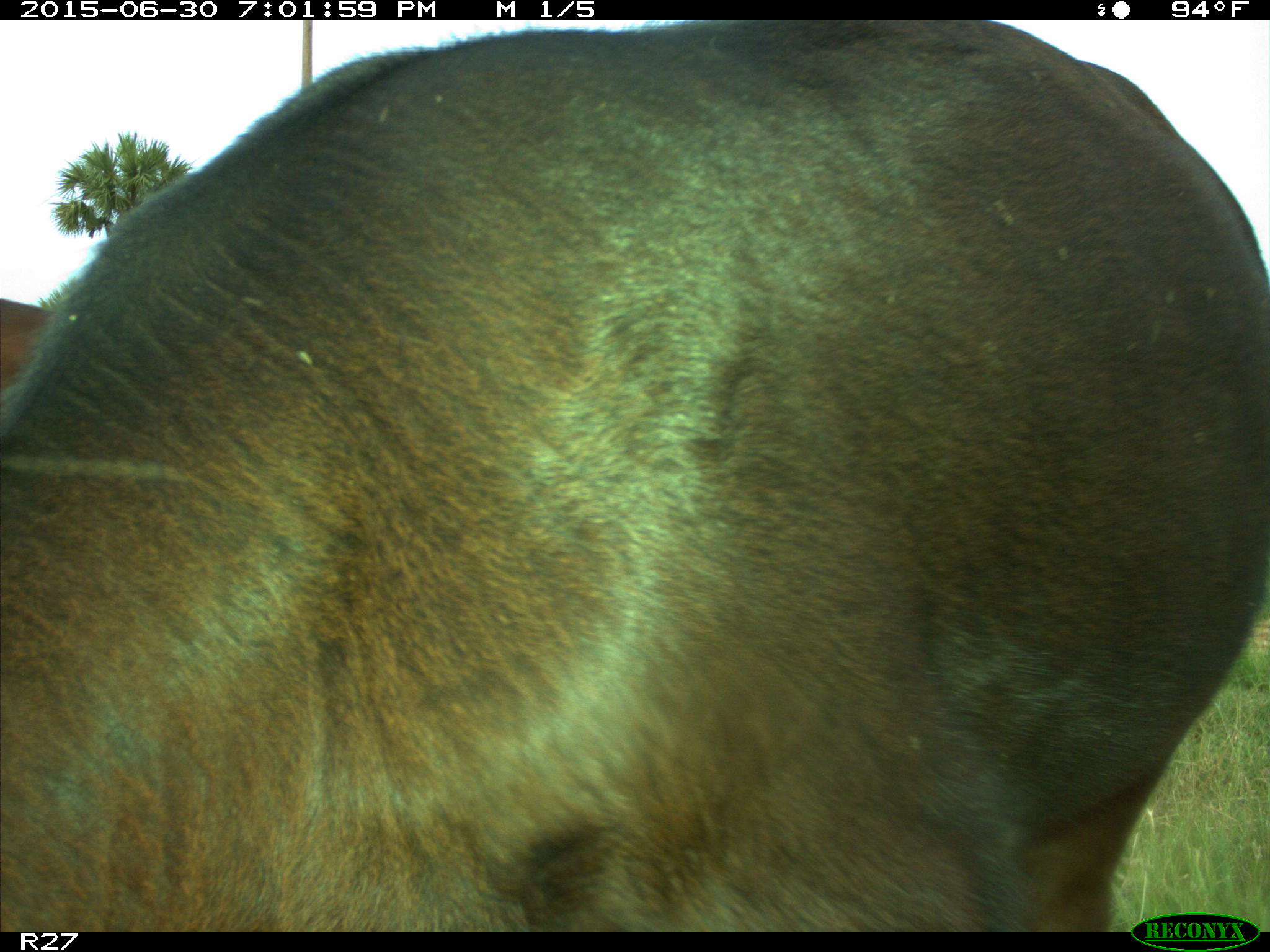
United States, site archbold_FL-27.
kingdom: Animalia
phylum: Chordata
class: Mammalia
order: Artiodactyla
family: Bovidae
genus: Bos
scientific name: Bos taurus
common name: domestic cow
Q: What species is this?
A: Bos taurus (domestic cow).